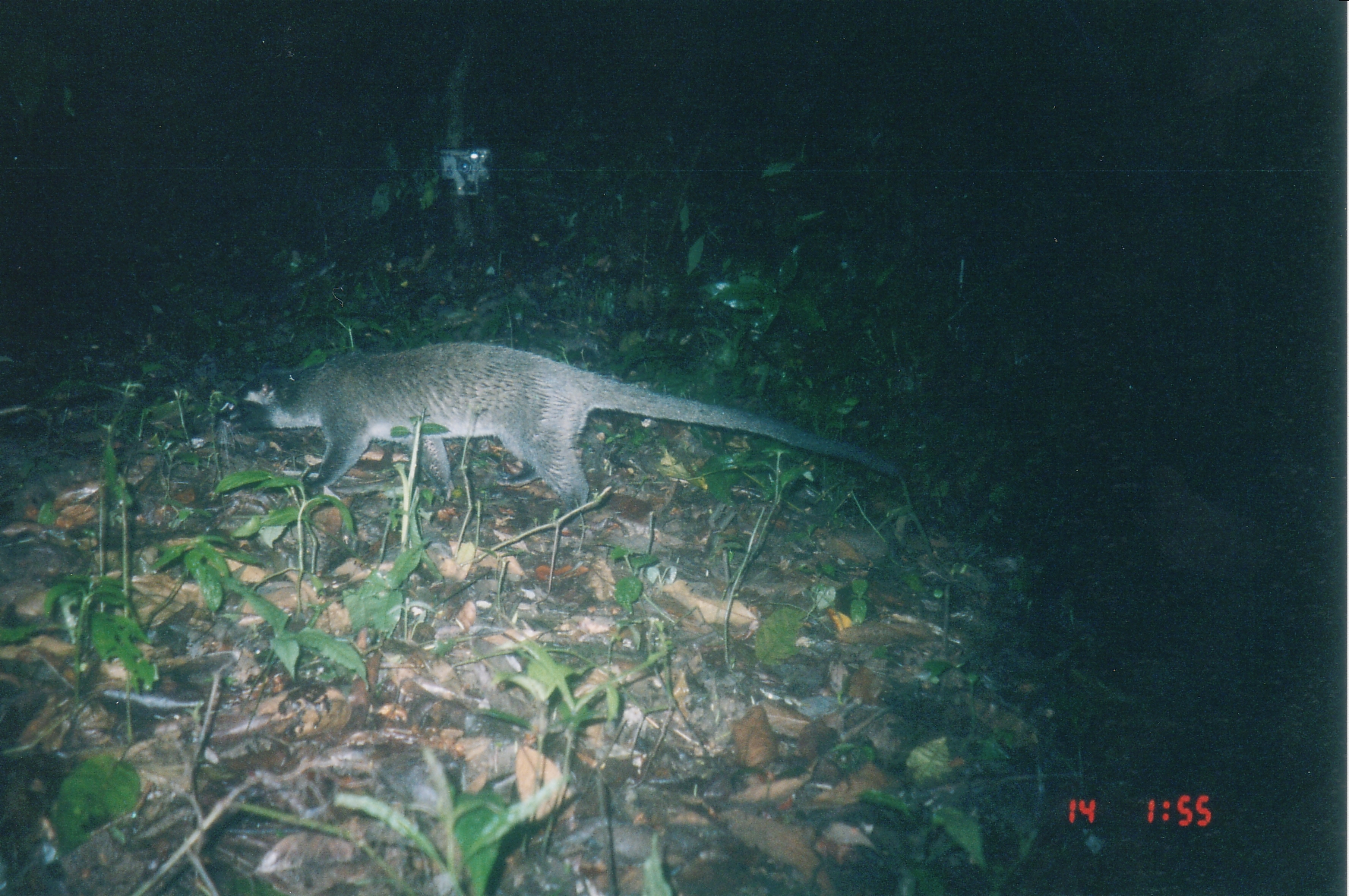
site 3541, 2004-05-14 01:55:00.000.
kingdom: Animalia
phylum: Chordata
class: Mammalia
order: Carnivora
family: Viverridae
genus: Paguma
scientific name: Paguma larvata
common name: masked palm civet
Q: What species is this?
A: Paguma larvata (masked palm civet).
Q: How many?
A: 1.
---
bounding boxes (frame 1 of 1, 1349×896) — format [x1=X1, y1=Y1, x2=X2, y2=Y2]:
paguma larvata: [x1=214, y1=342, x2=909, y2=522]